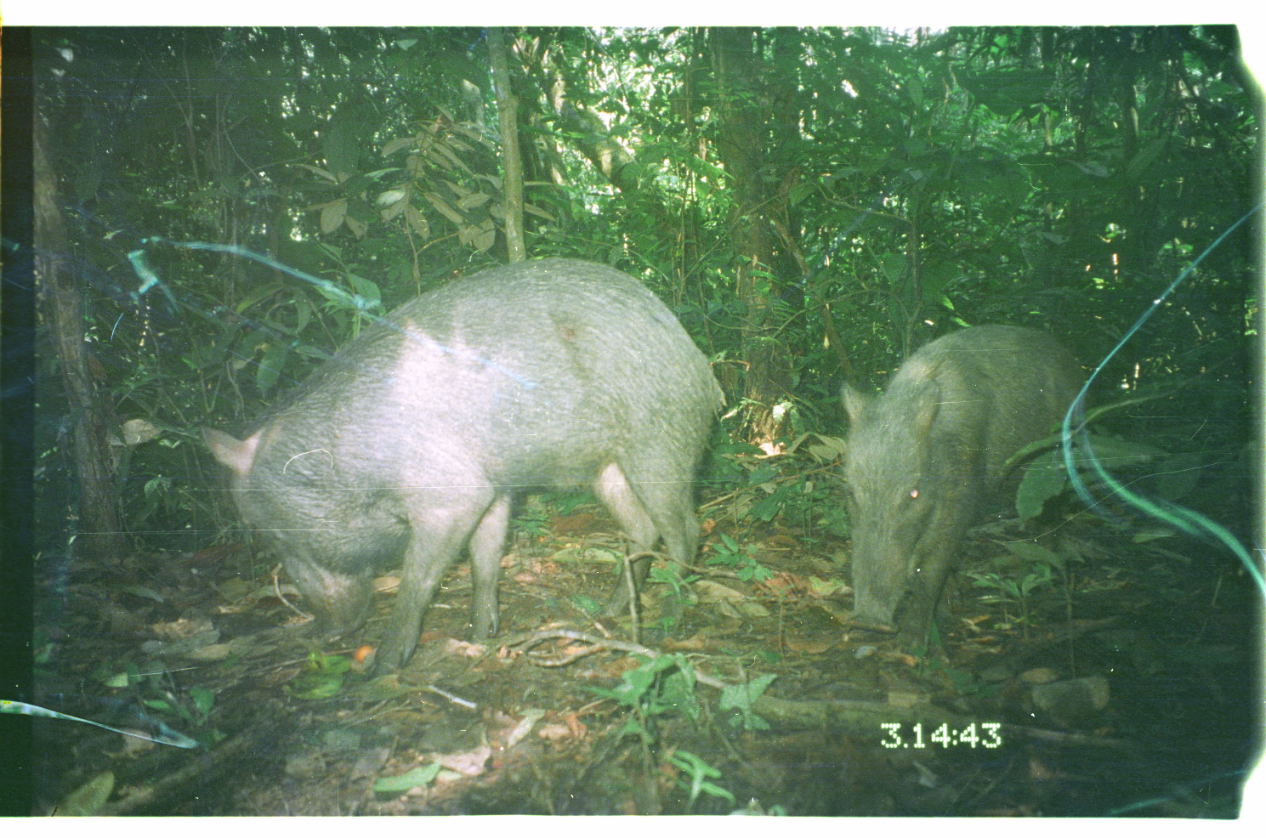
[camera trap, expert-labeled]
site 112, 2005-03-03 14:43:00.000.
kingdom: Animalia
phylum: Chordata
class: Mammalia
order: Artiodactyla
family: Tayassuidae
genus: Tayassu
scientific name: Tayassu pecari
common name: white-lipped peccary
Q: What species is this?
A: Tayassu pecari (white-lipped peccary).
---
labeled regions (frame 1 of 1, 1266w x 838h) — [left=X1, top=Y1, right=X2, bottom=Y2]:
tayassu pecari: [left=197, top=256, right=726, bottom=687]; [left=831, top=317, right=1096, bottom=658]